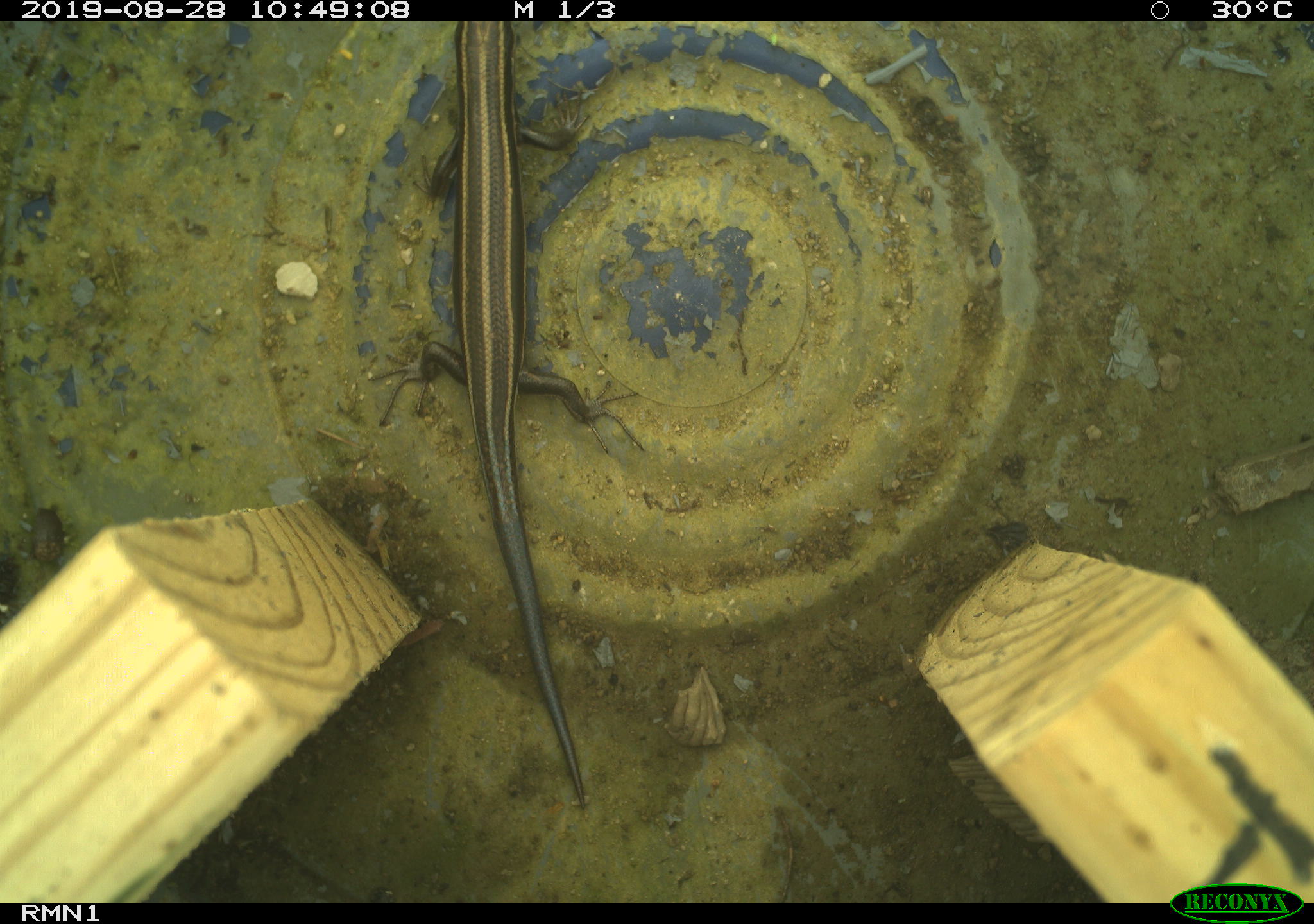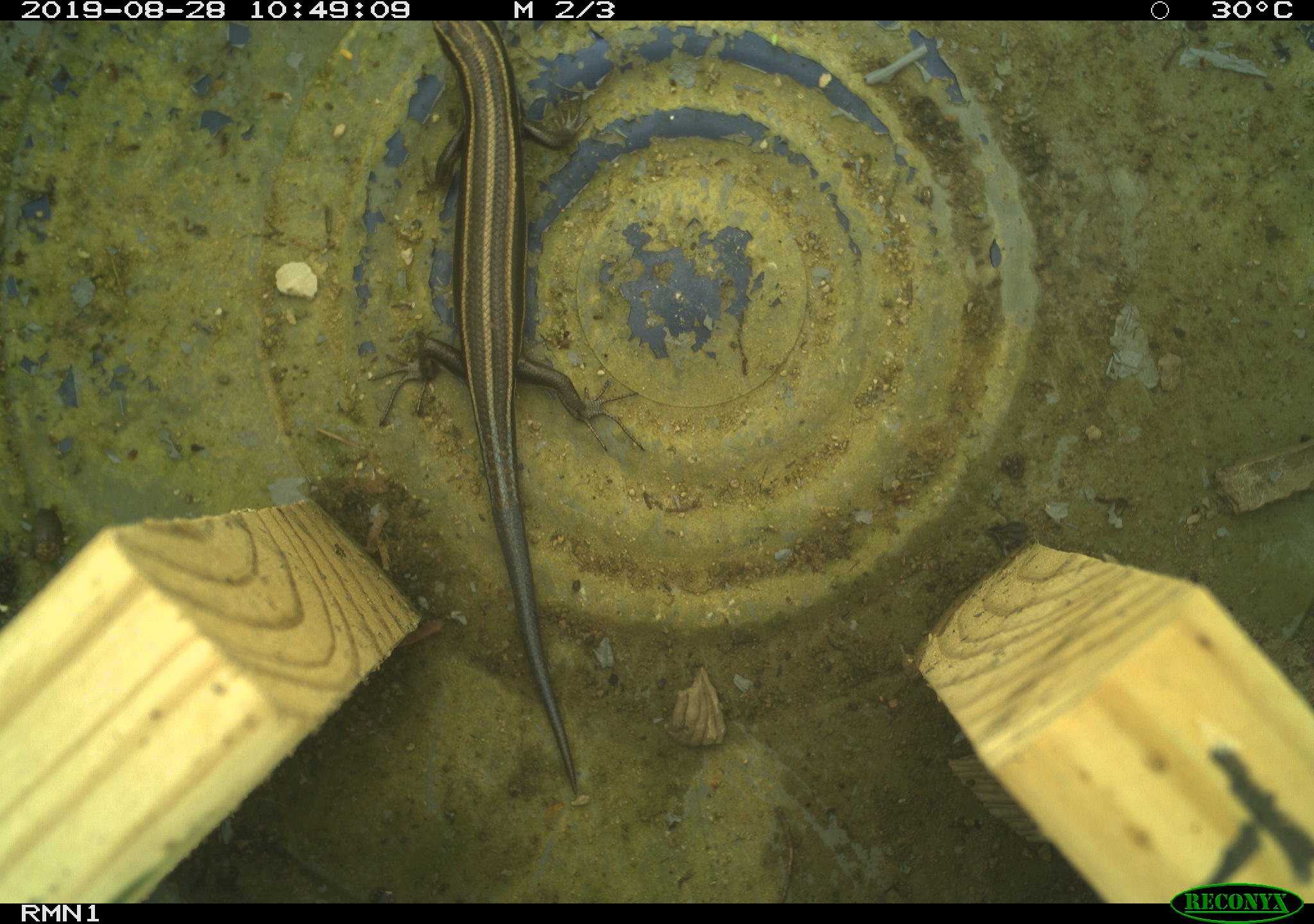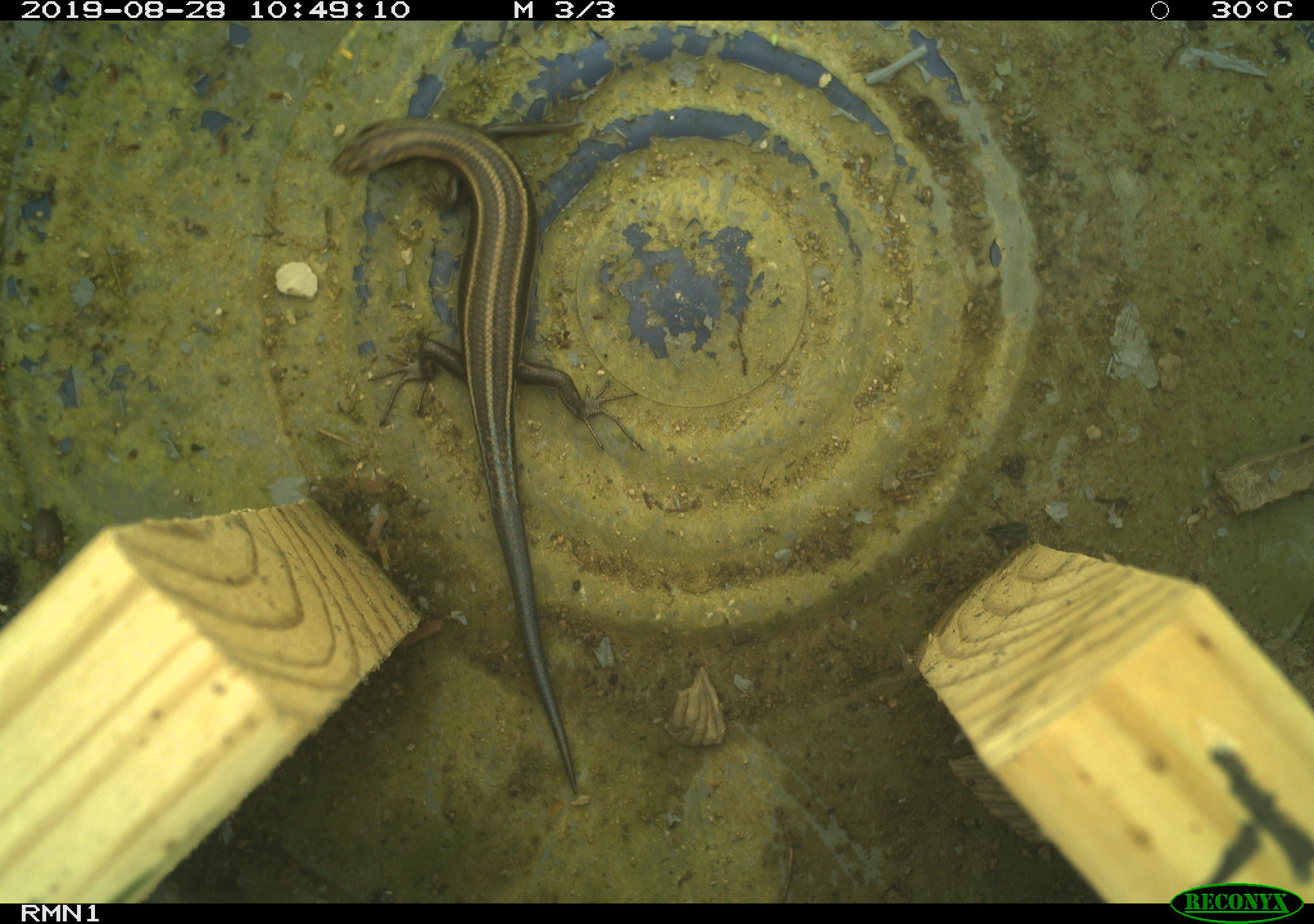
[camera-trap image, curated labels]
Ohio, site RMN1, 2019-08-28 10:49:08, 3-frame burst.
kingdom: Animalia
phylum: Chordata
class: Reptilia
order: Squamata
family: Scincidae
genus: Plestiodon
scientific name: Plestiodon fasciatus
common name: common five-lined skink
Common five-lined skink (Plestiodon fasciatus).